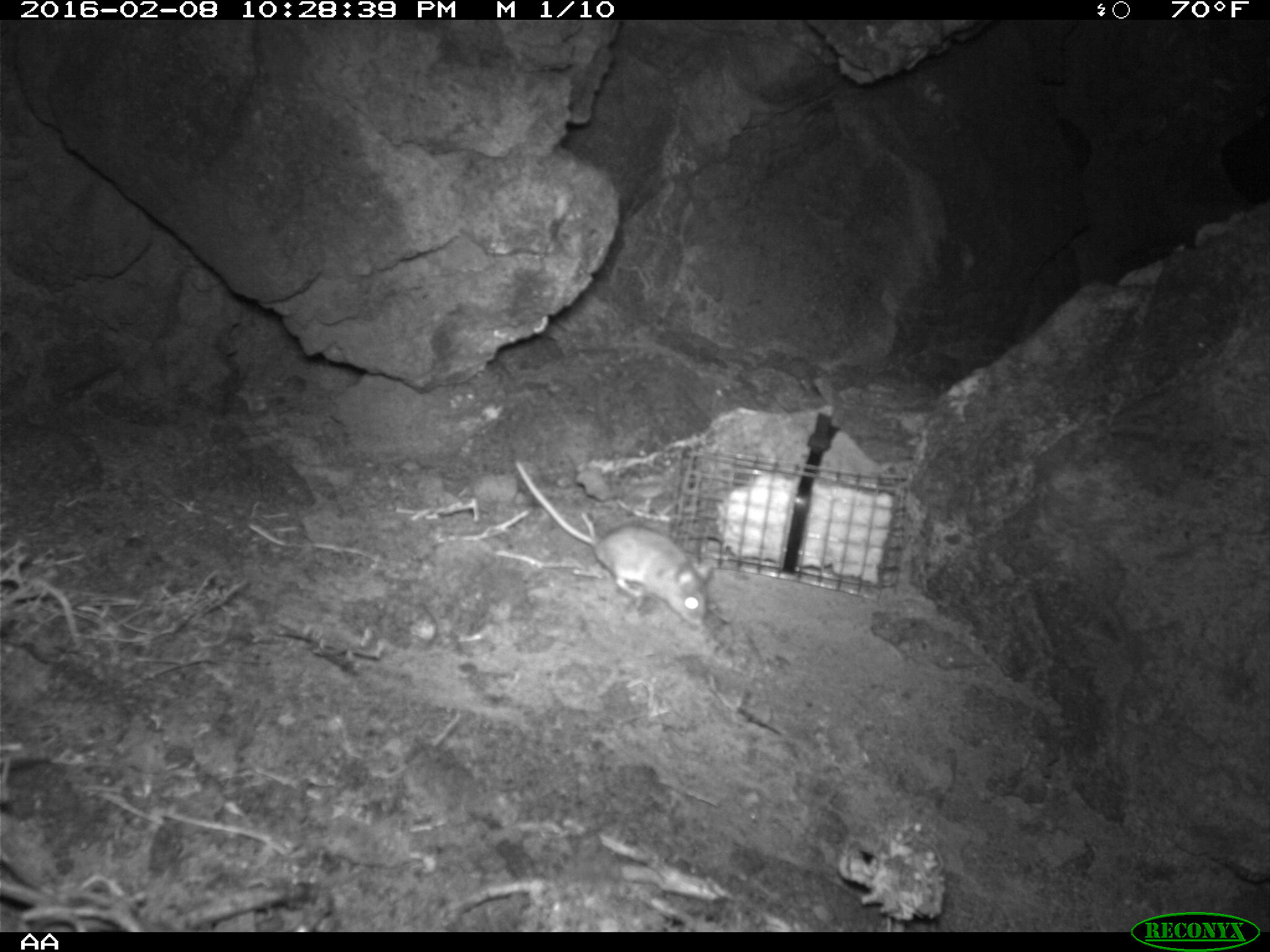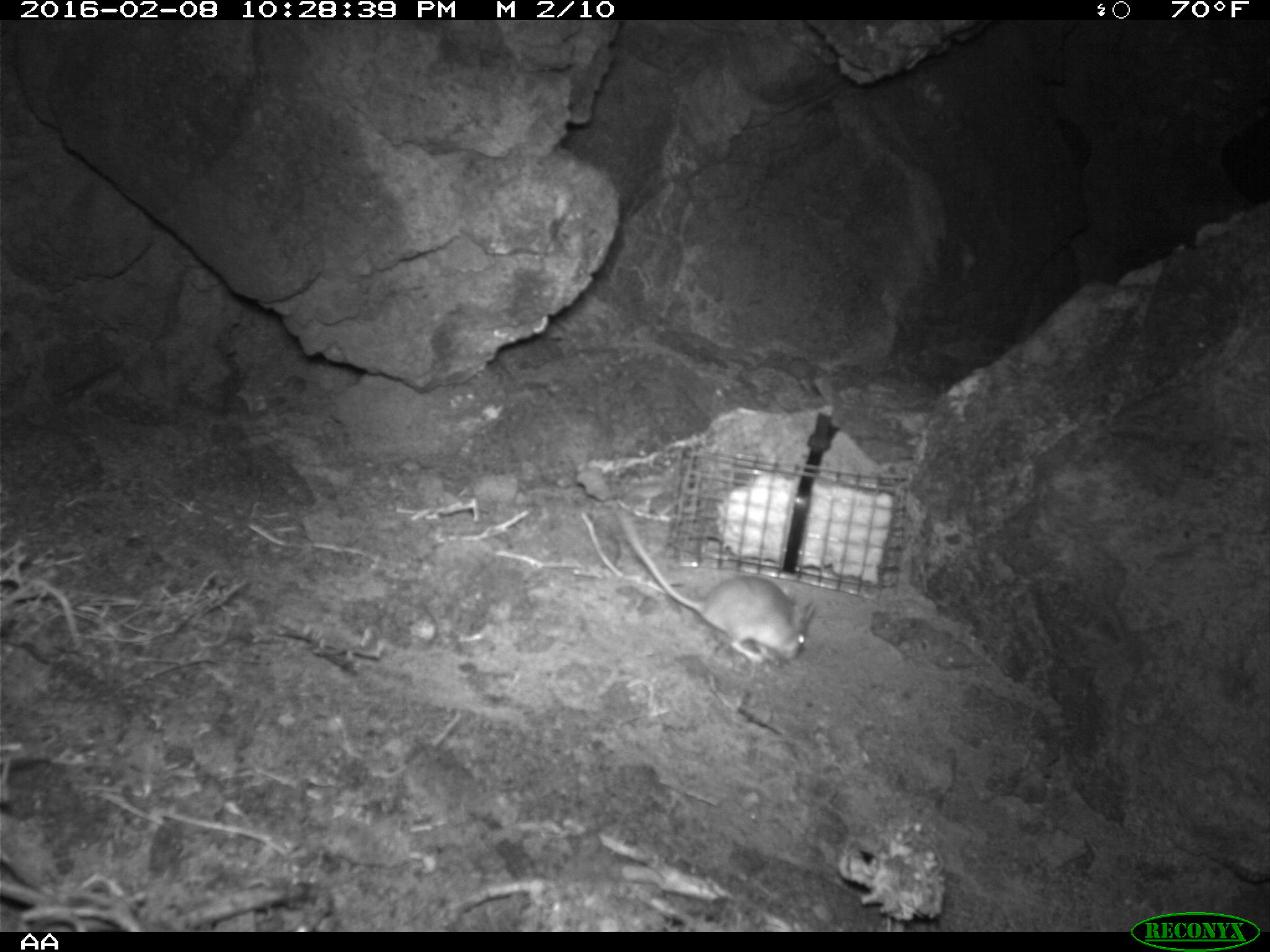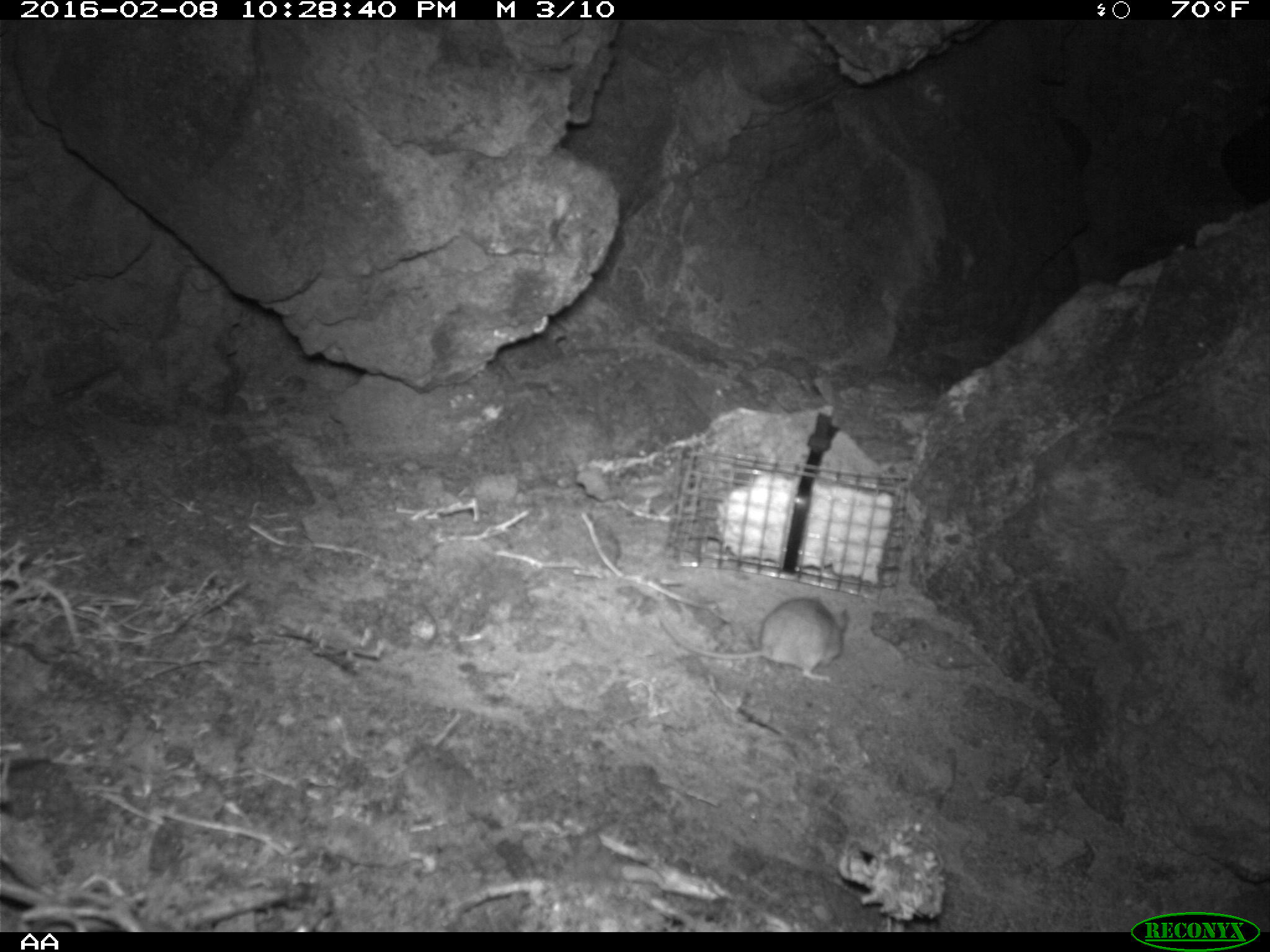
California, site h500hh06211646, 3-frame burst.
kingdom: Animalia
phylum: Chordata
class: Mammalia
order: Rodentia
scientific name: Rodentia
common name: rodent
Rodent (Rodentia).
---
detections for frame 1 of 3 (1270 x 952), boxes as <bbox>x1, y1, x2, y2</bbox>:
rodent: <bbox>513, 459, 713, 628</bbox>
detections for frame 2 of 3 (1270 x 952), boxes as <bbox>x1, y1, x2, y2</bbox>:
rodent: <bbox>614, 508, 817, 665</bbox>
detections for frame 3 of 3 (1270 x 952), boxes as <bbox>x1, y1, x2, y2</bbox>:
rodent: <bbox>655, 595, 848, 682</bbox>